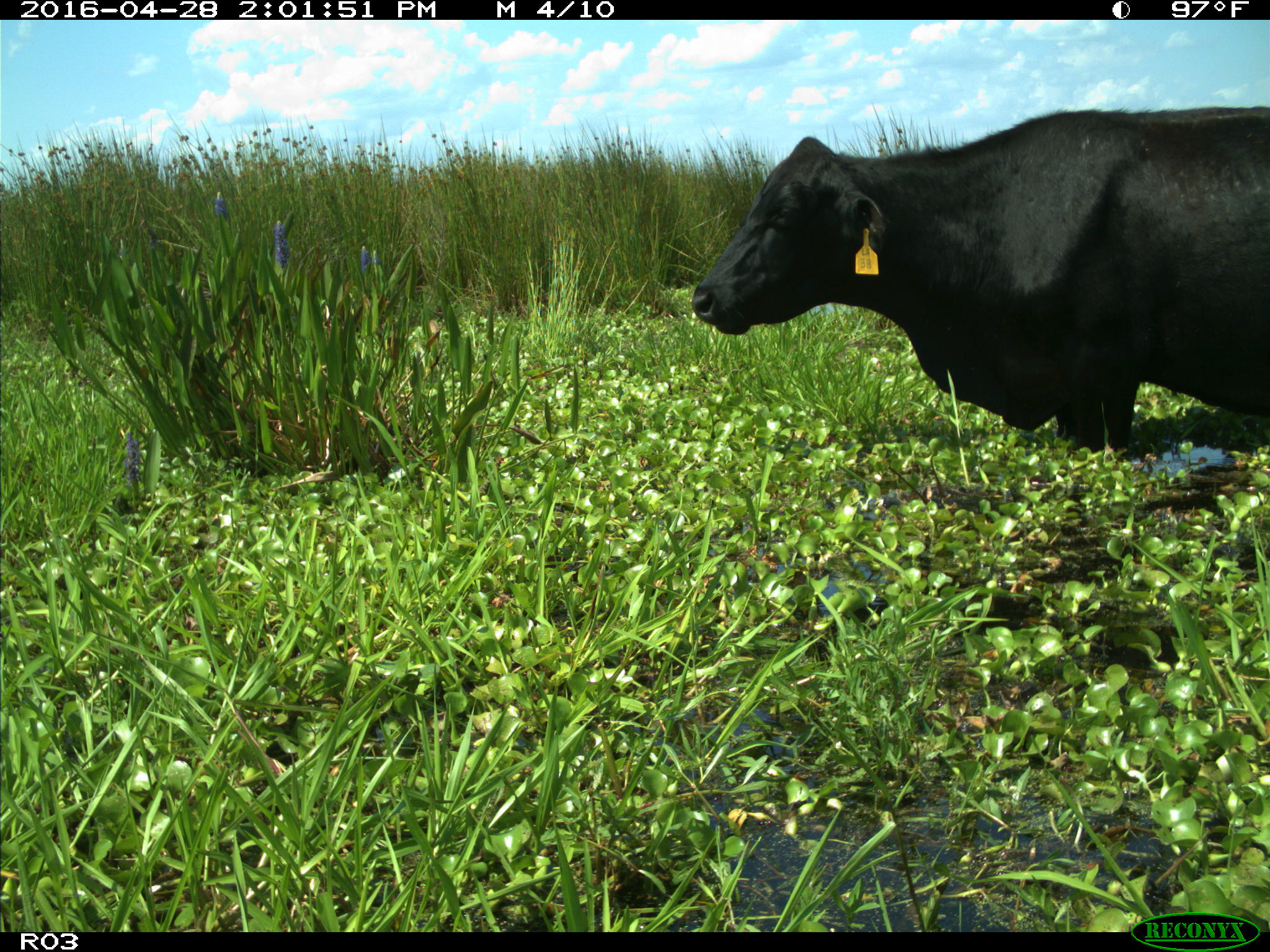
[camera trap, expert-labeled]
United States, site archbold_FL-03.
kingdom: Animalia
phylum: Chordata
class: Mammalia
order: Artiodactyla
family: Bovidae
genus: Bos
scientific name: Bos taurus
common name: domestic cow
Bos taurus (domestic cow).